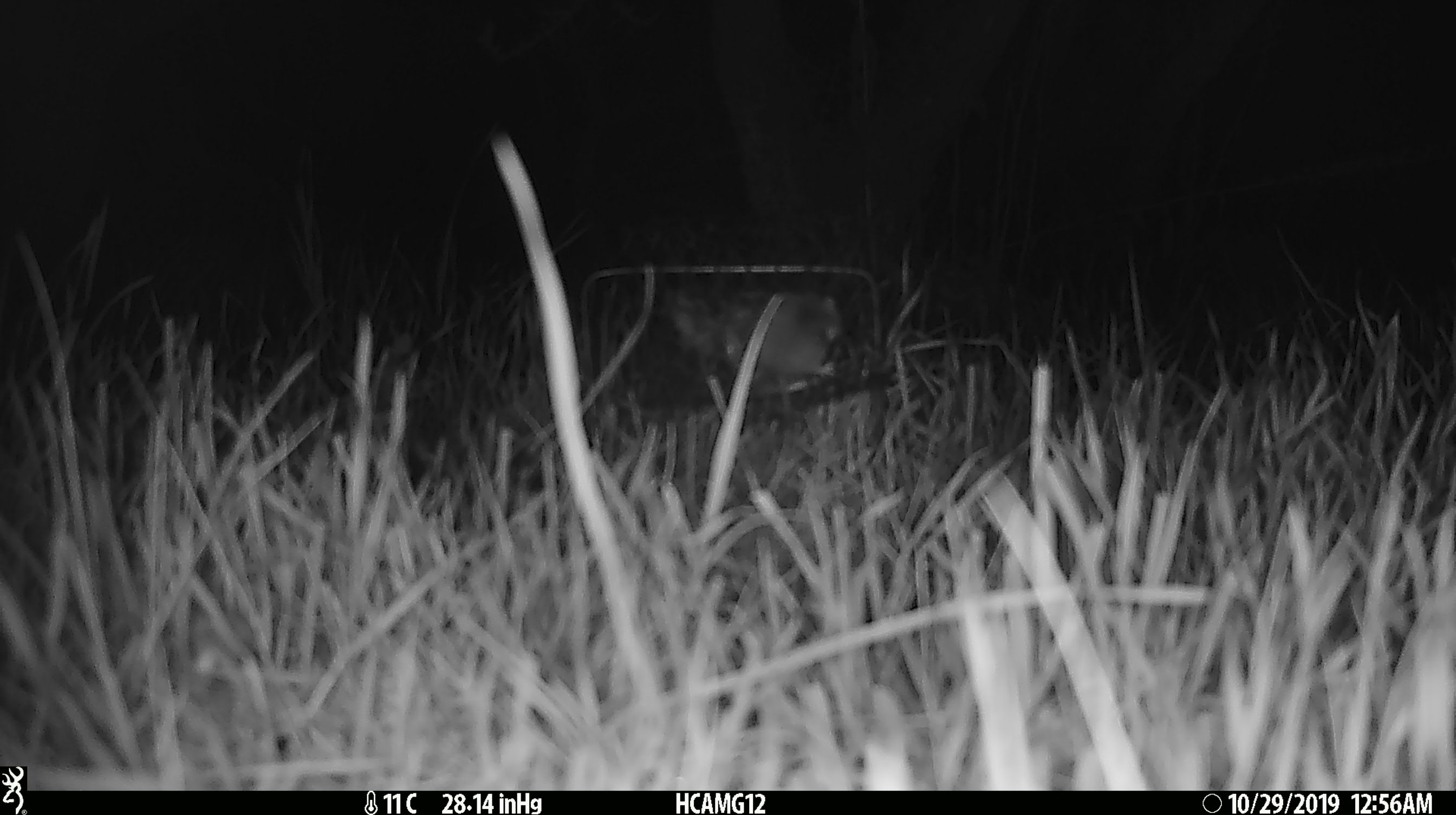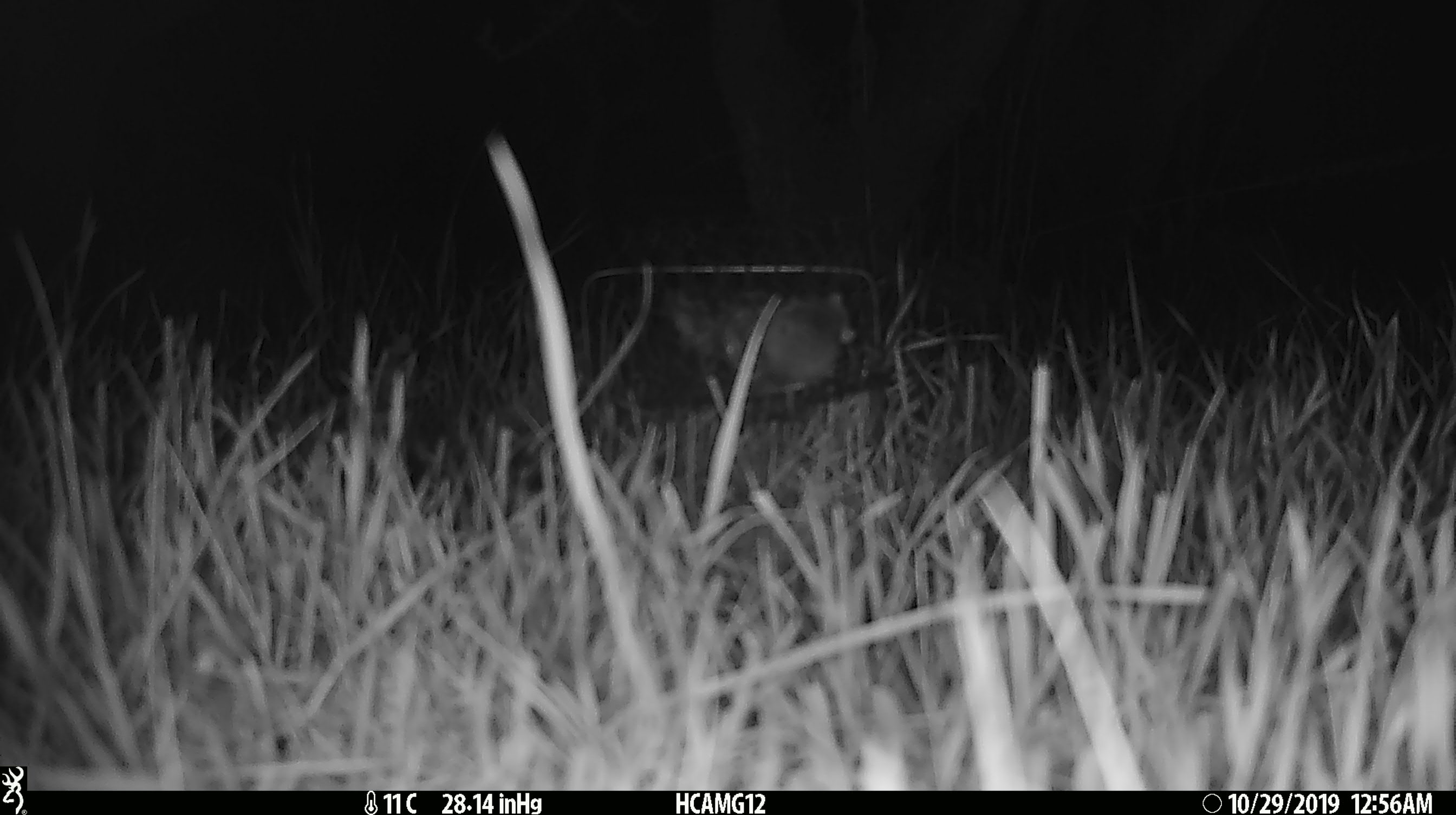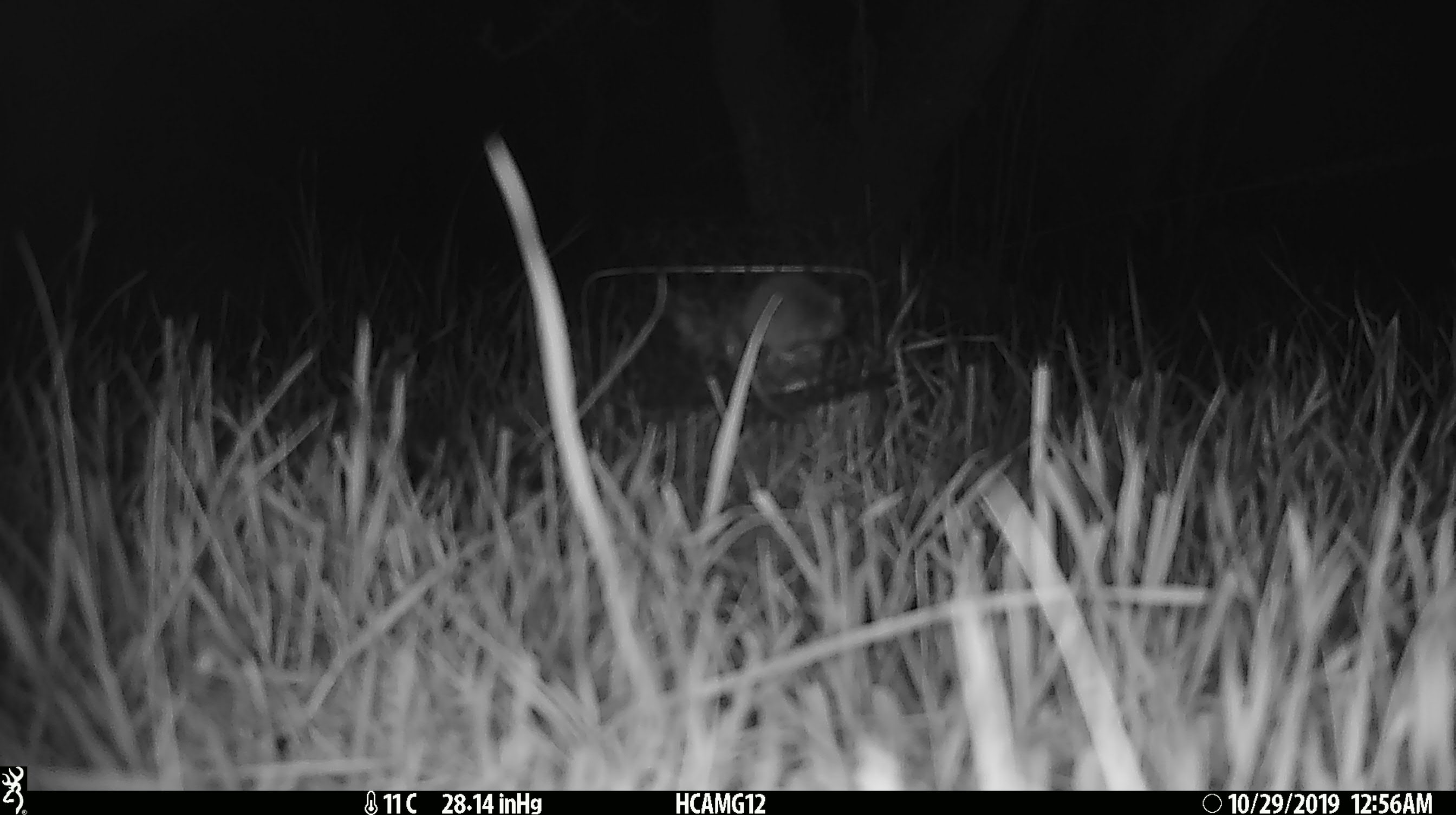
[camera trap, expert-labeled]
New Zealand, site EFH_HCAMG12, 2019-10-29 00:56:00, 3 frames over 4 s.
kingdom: Animalia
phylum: Chordata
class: Mammalia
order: Rodentia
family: Muridae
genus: Mus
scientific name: Mus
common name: mouse